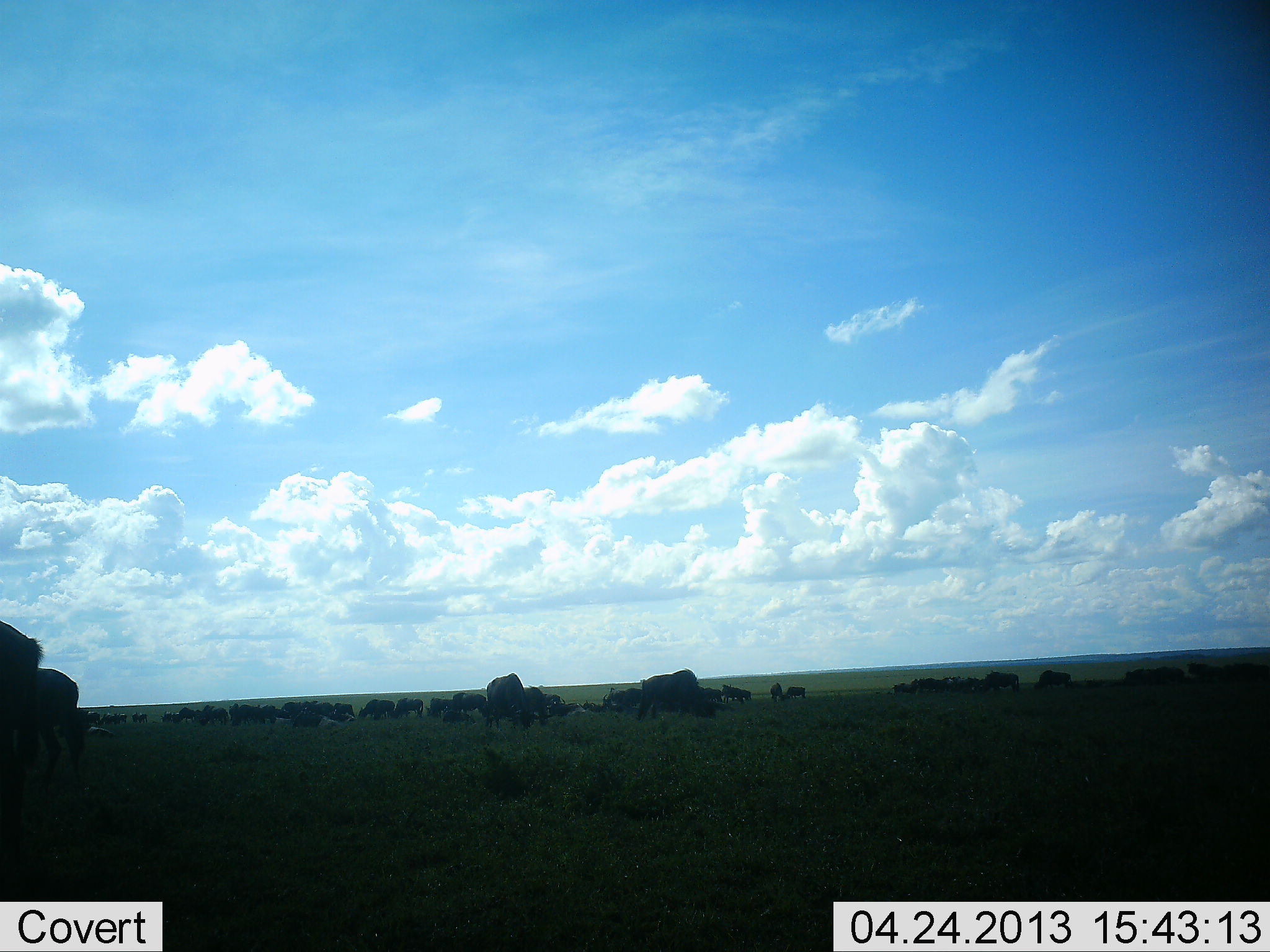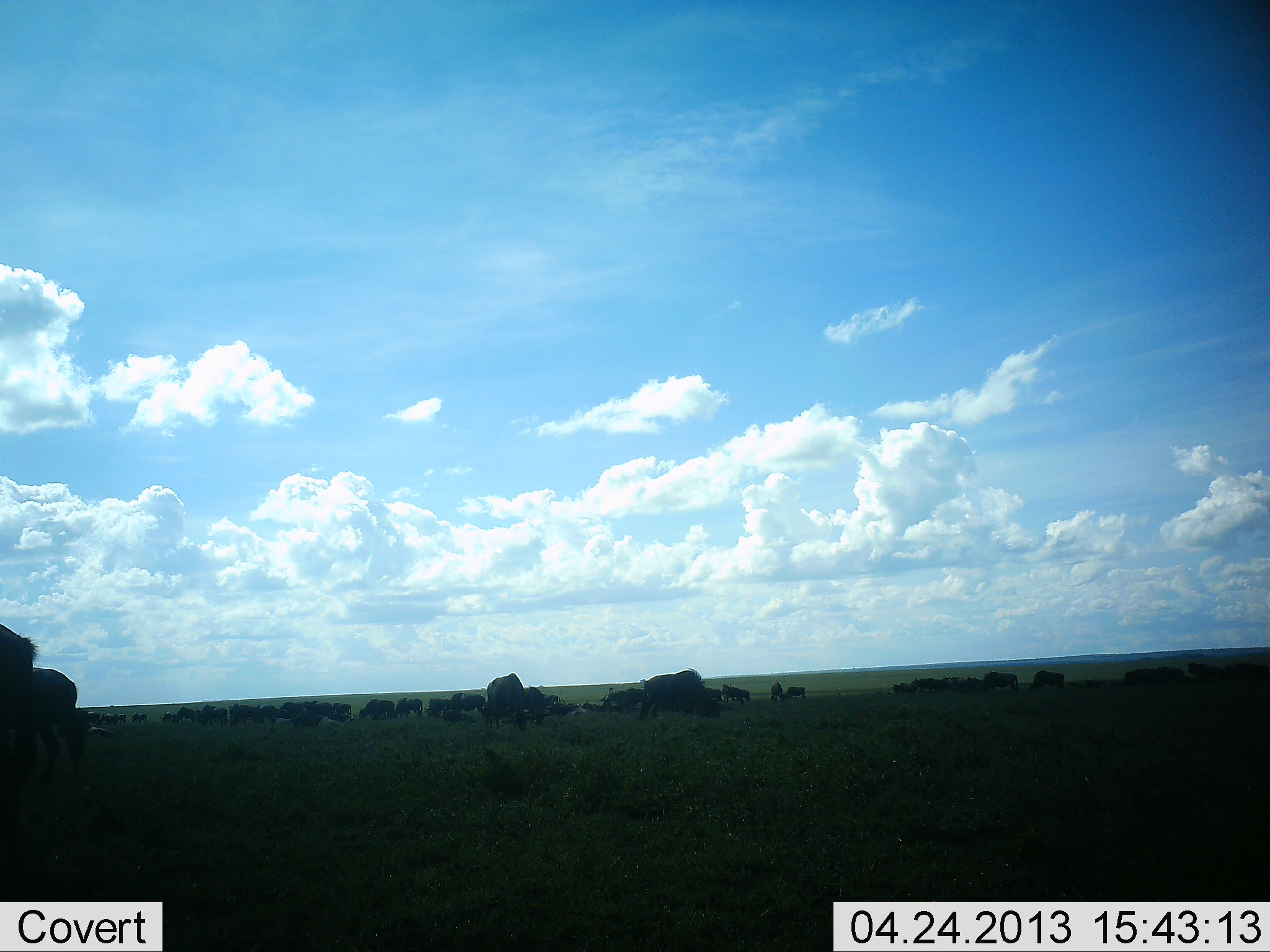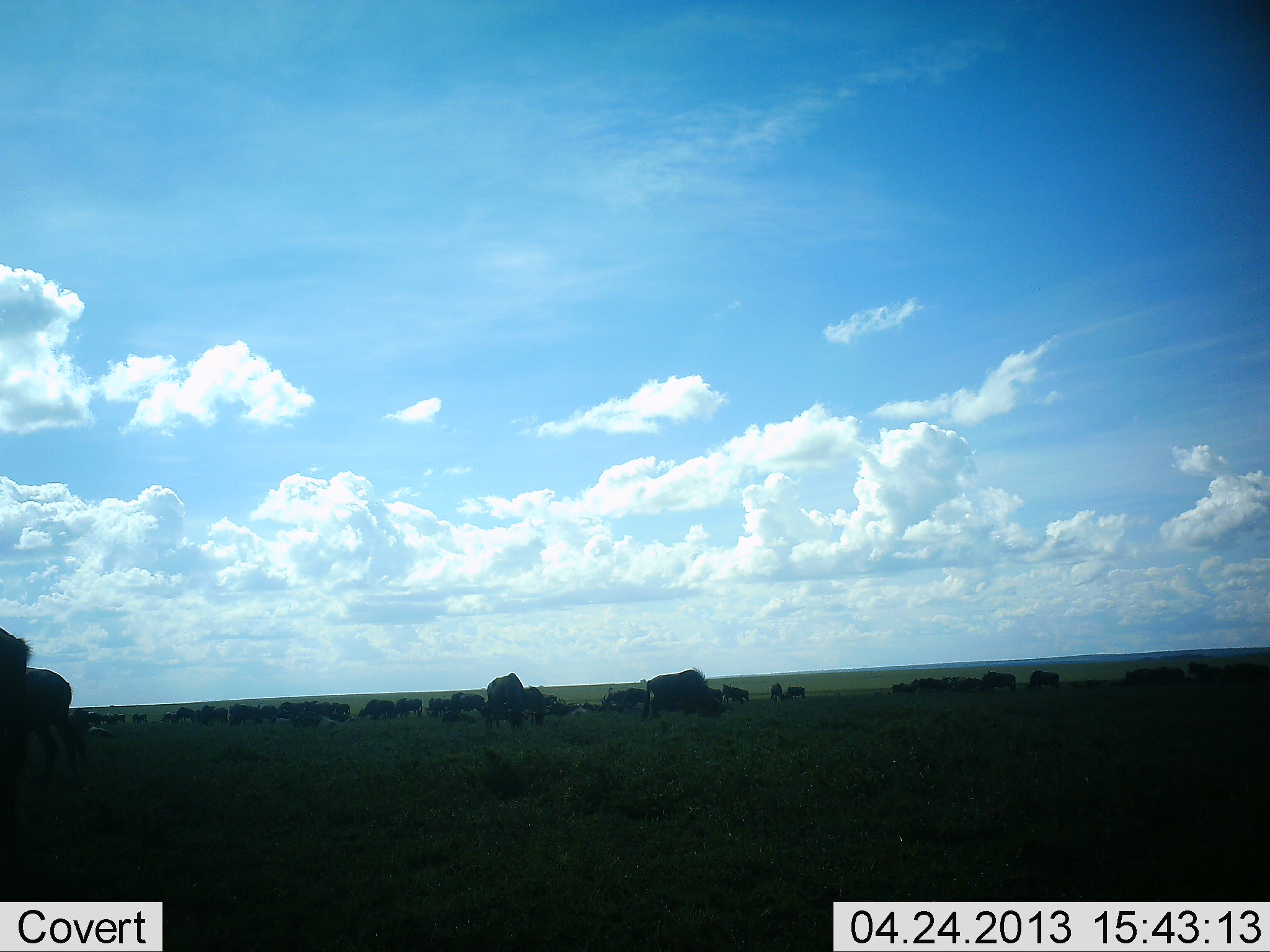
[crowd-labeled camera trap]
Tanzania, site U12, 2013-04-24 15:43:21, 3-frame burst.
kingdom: Animalia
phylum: Chordata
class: Mammalia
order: Artiodactyla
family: Bovidae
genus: Connochaetes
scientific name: Connochaetes taurinus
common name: blue wildebeest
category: wildebeest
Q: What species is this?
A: Wildebeest (blue wildebeest) (Connochaetes taurinus).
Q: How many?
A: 11-50.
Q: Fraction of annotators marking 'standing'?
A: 67%.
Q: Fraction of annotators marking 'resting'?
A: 20%.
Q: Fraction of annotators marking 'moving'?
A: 40%.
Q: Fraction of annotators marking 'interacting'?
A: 7%.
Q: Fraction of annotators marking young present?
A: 0%.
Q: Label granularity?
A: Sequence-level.